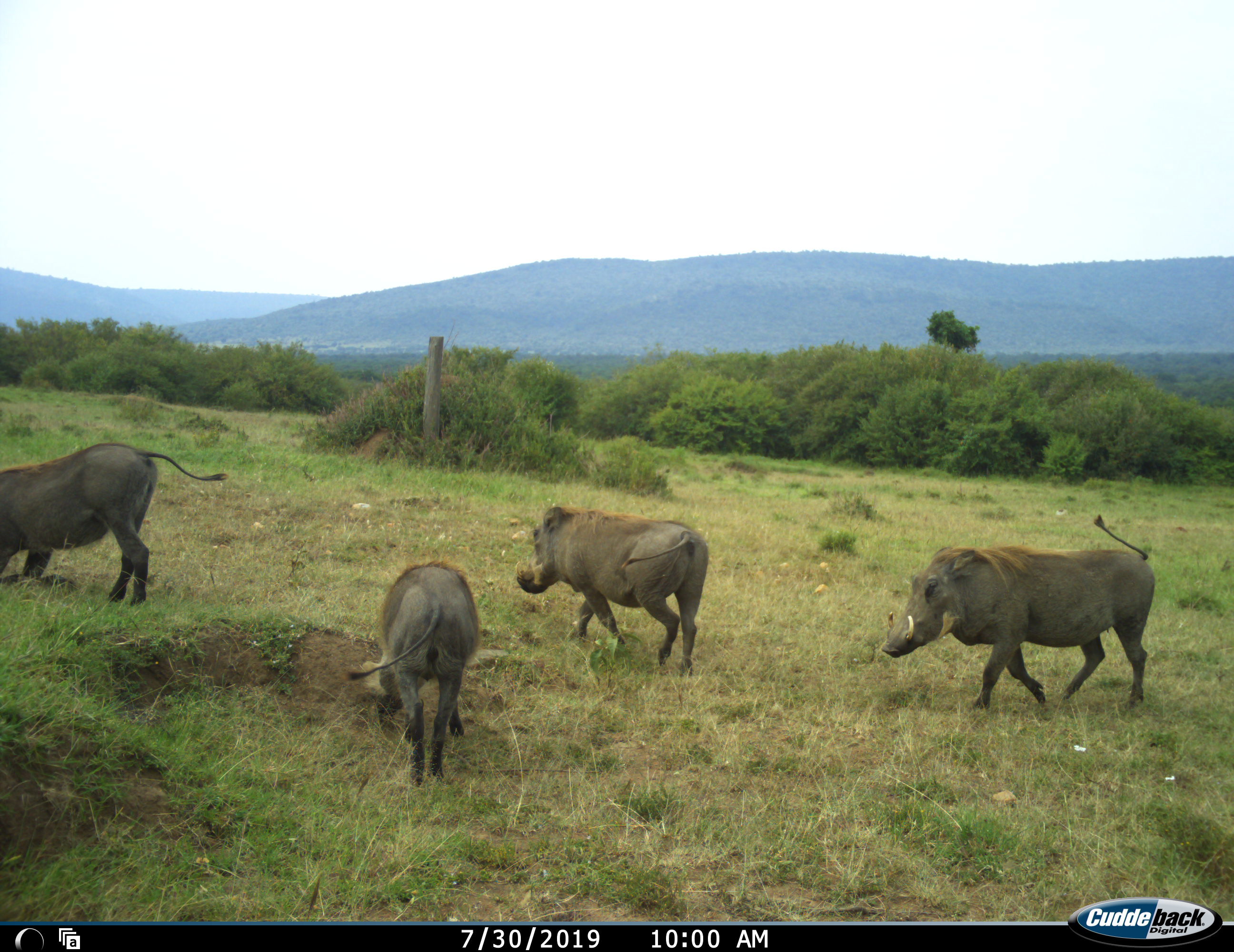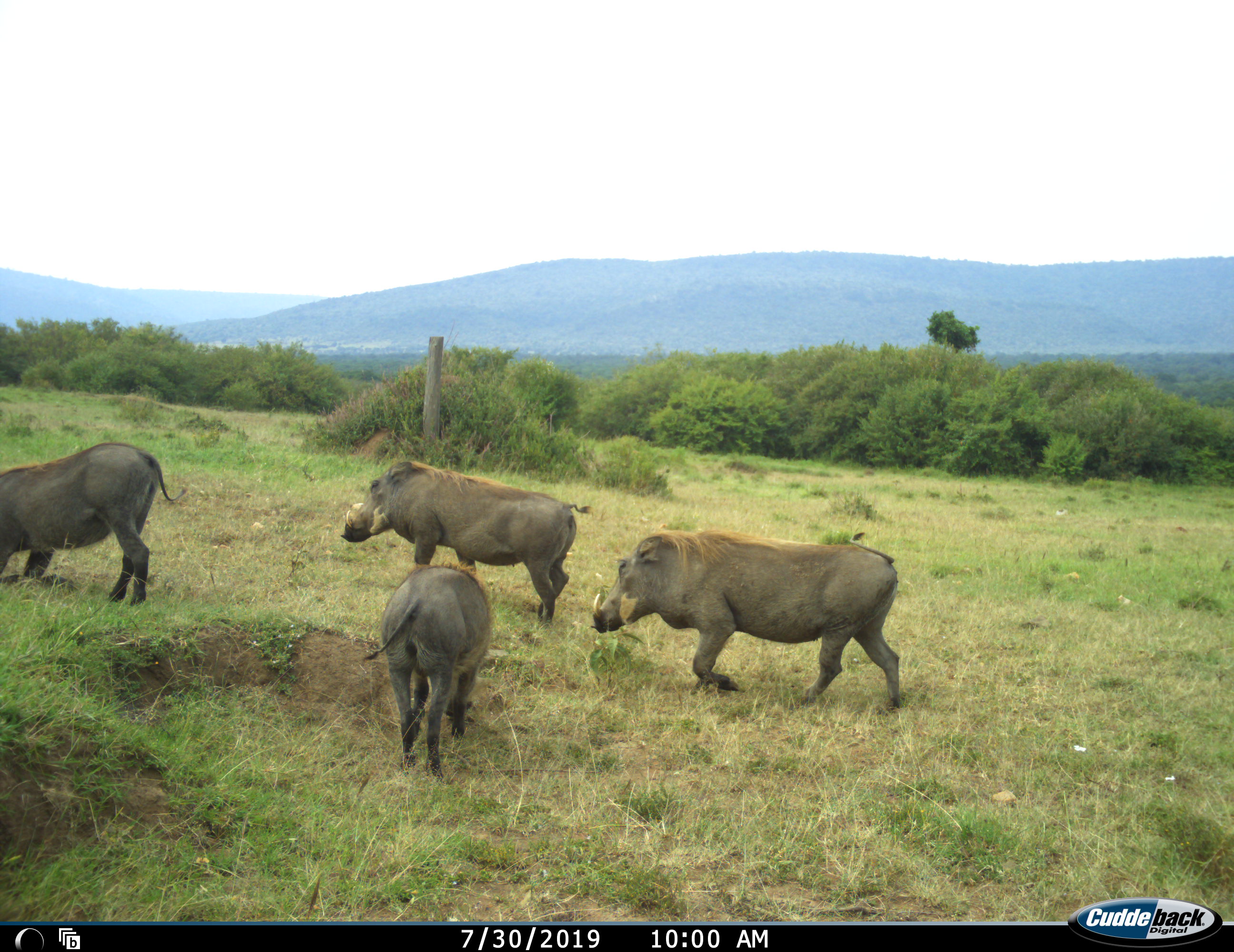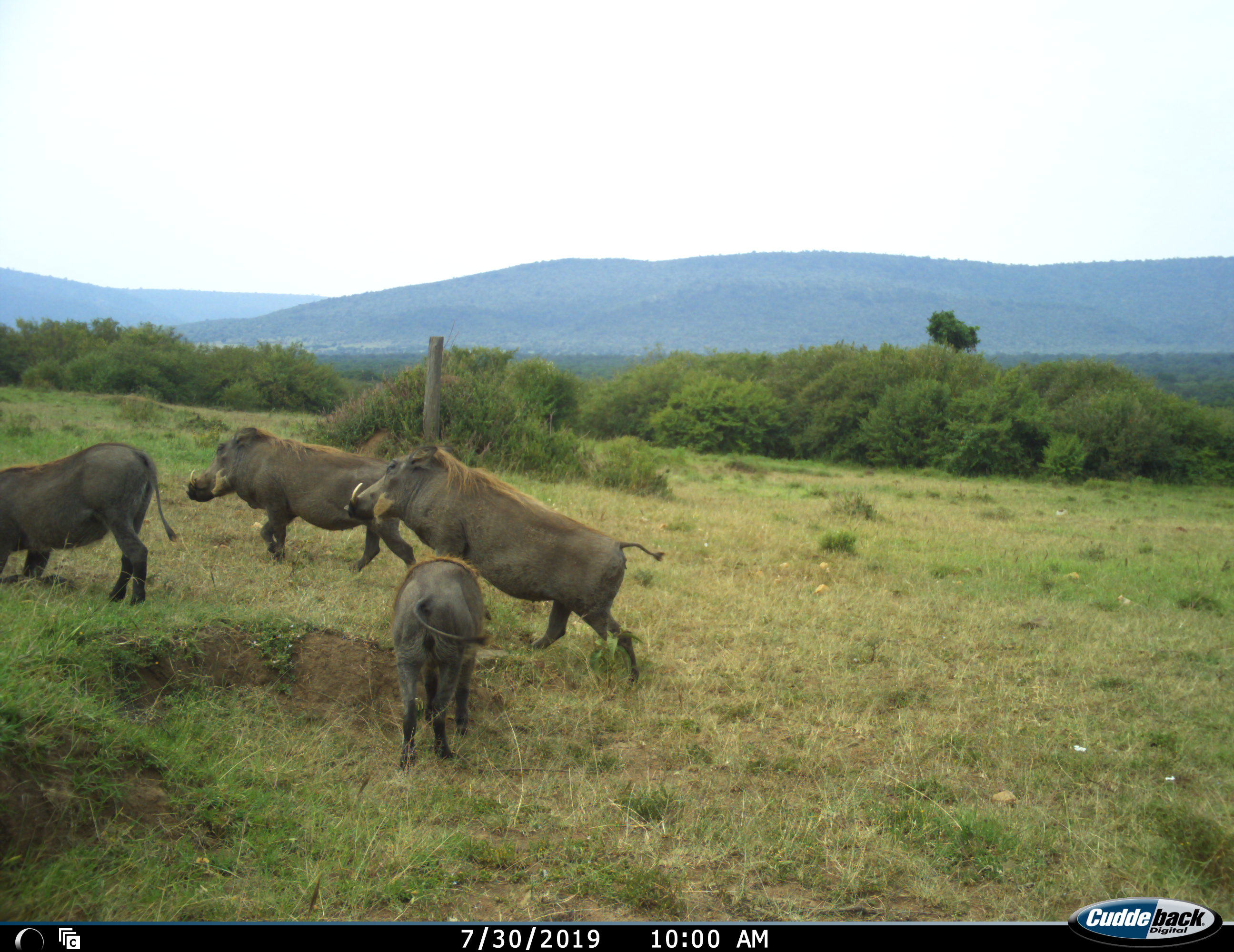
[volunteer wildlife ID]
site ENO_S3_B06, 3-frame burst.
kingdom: Animalia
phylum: Chordata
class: Mammalia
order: Artiodactyla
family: Suidae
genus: Phacochoerus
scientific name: Phacochoerus africanus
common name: warthog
Warthog (Phacochoerus africanus), count 4. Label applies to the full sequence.